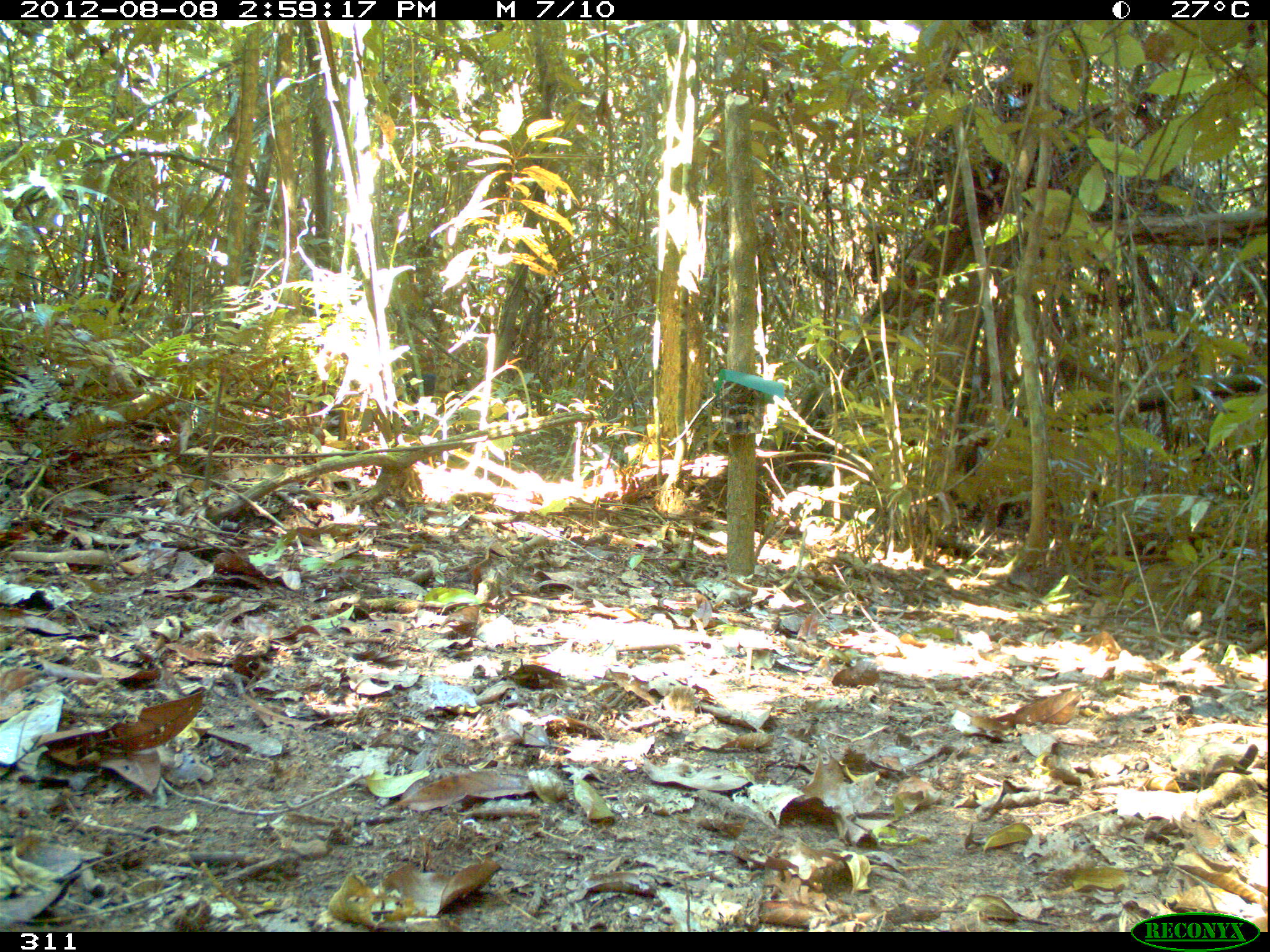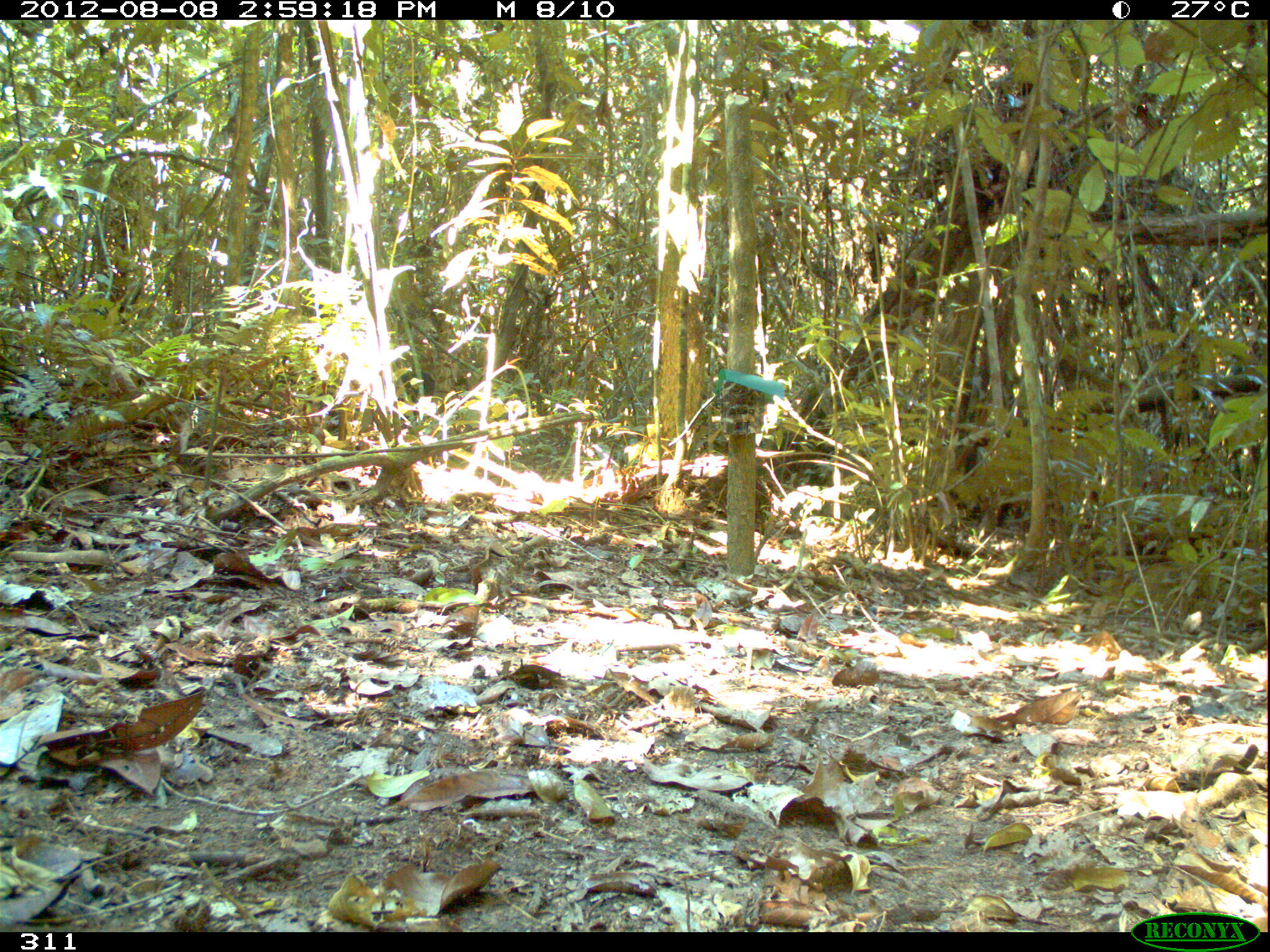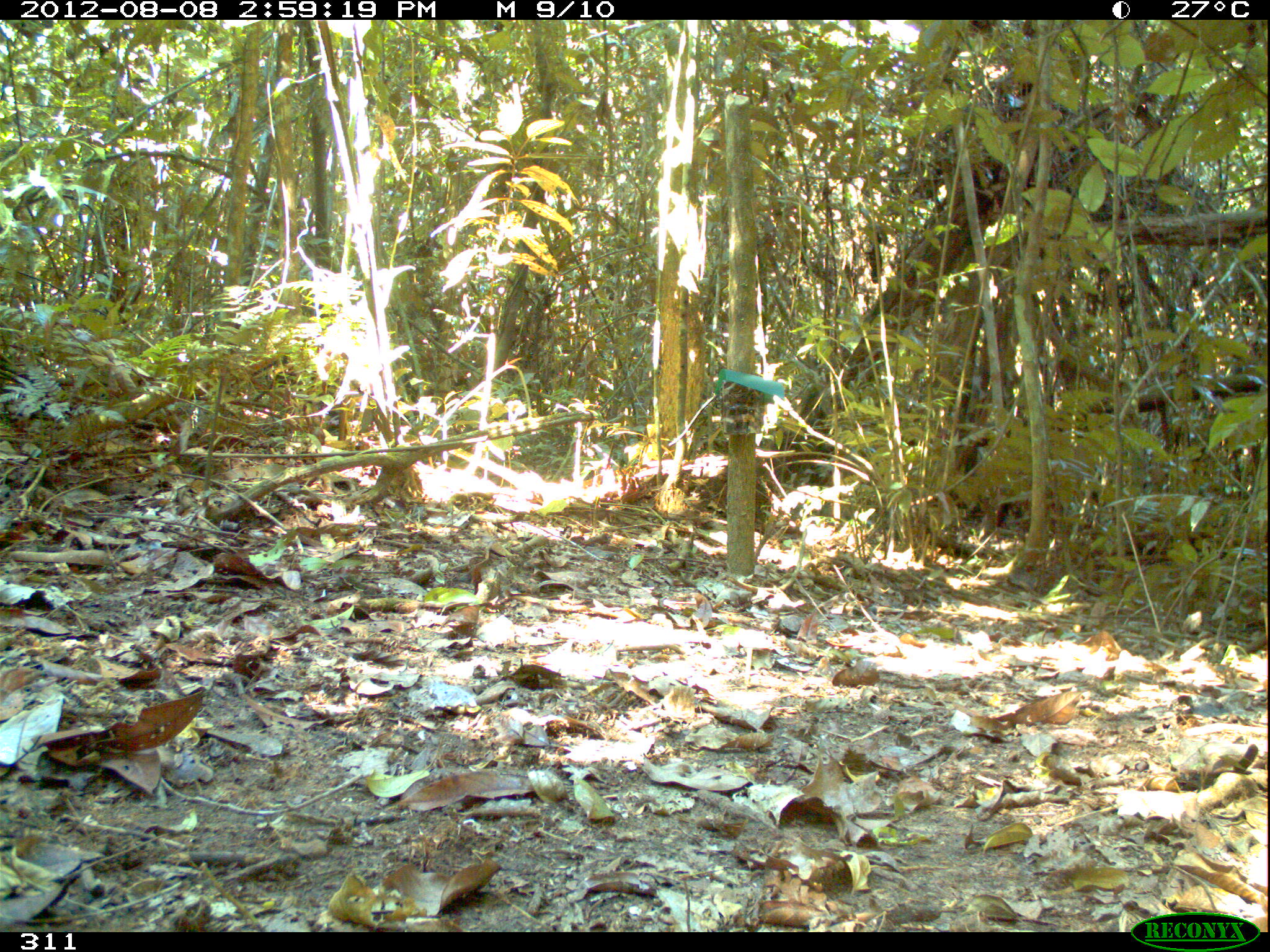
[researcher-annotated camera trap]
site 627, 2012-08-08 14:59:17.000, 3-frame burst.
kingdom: Animalia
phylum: Chordata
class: Mammalia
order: Artiodactyla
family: Tayassuidae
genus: Tayassu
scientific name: Tayassu pecari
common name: white-lipped peccary